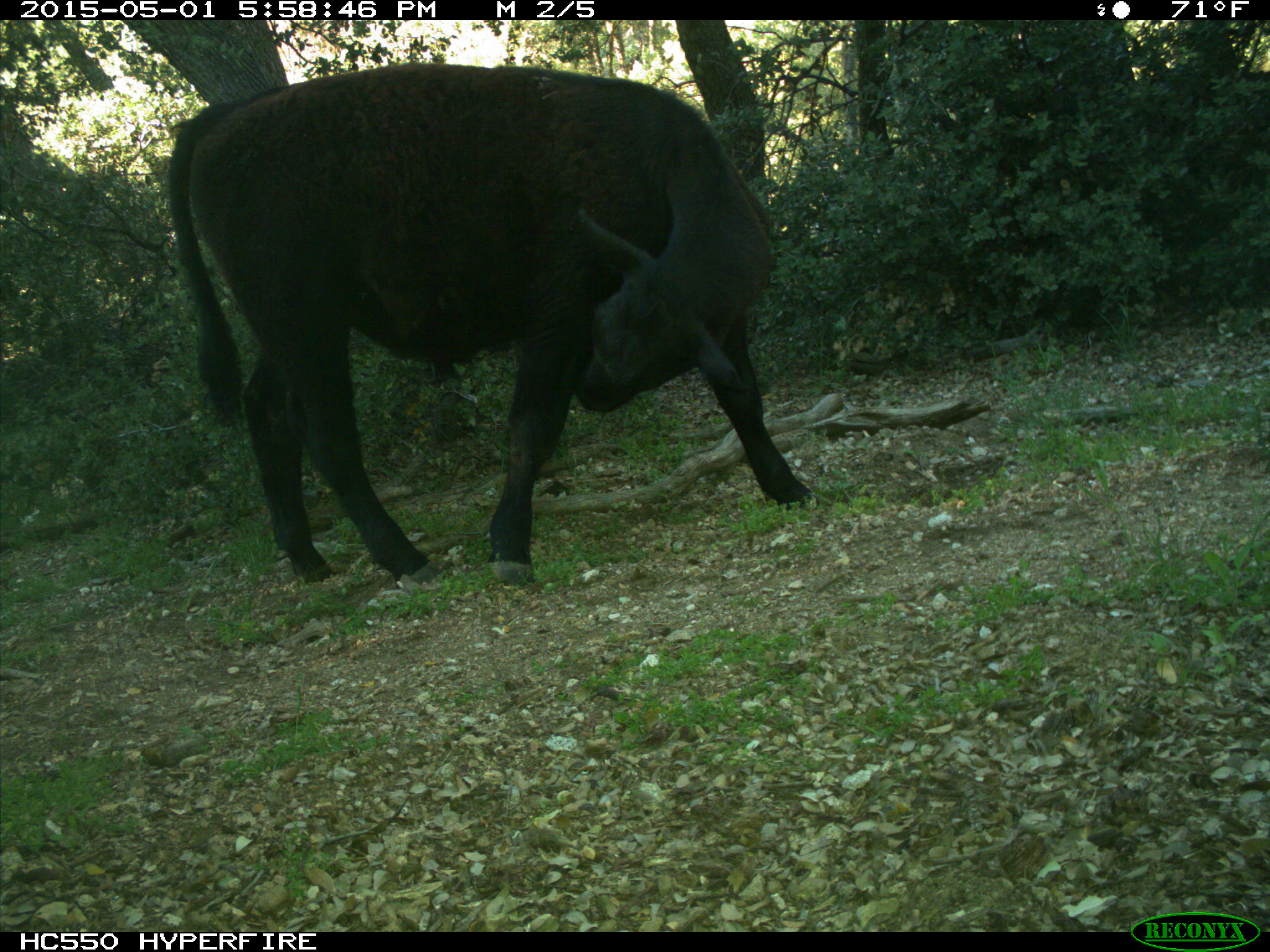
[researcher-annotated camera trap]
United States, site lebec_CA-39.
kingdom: Animalia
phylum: Chordata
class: Mammalia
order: Artiodactyla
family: Bovidae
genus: Bos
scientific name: Bos taurus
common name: domestic cow